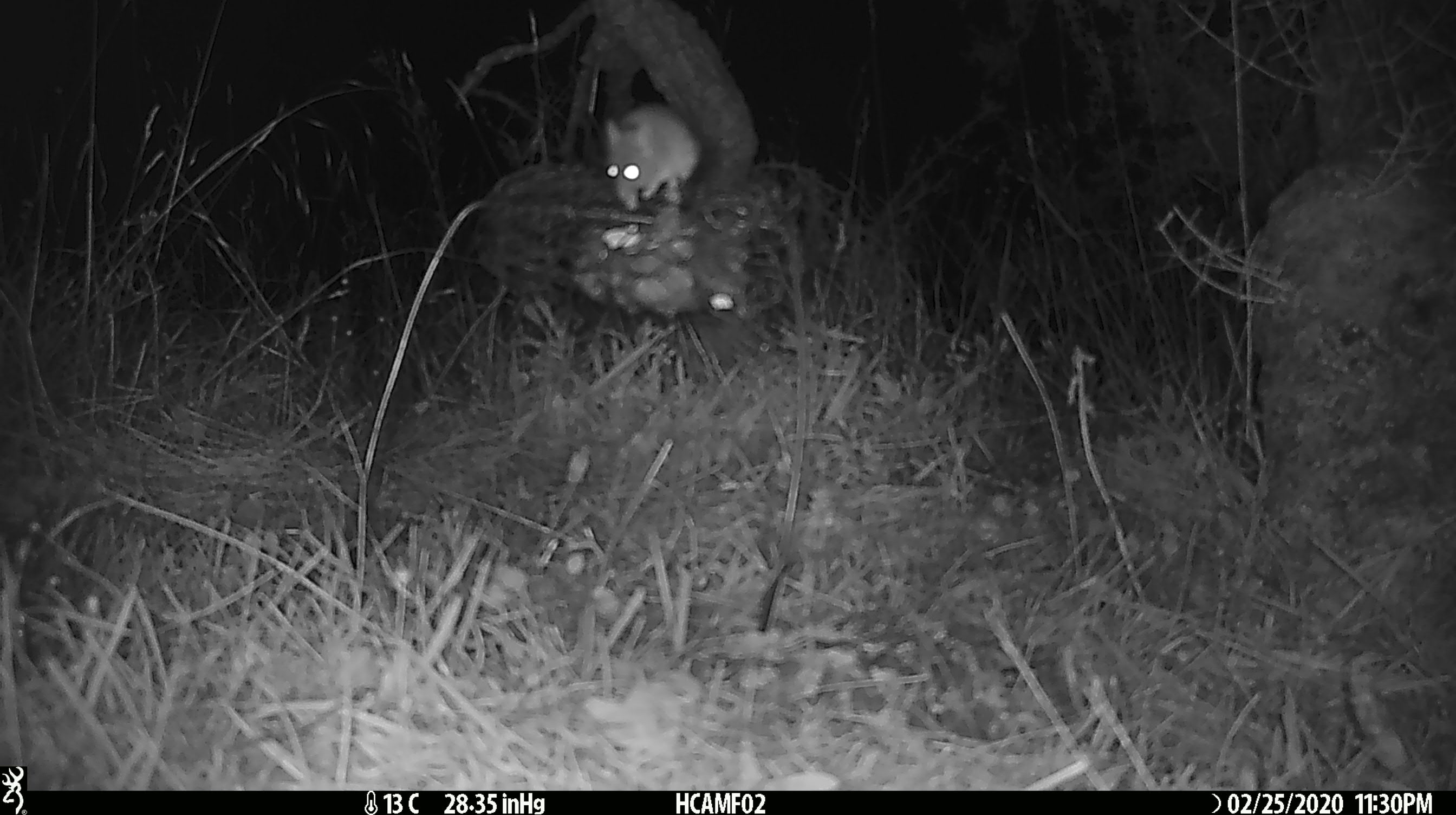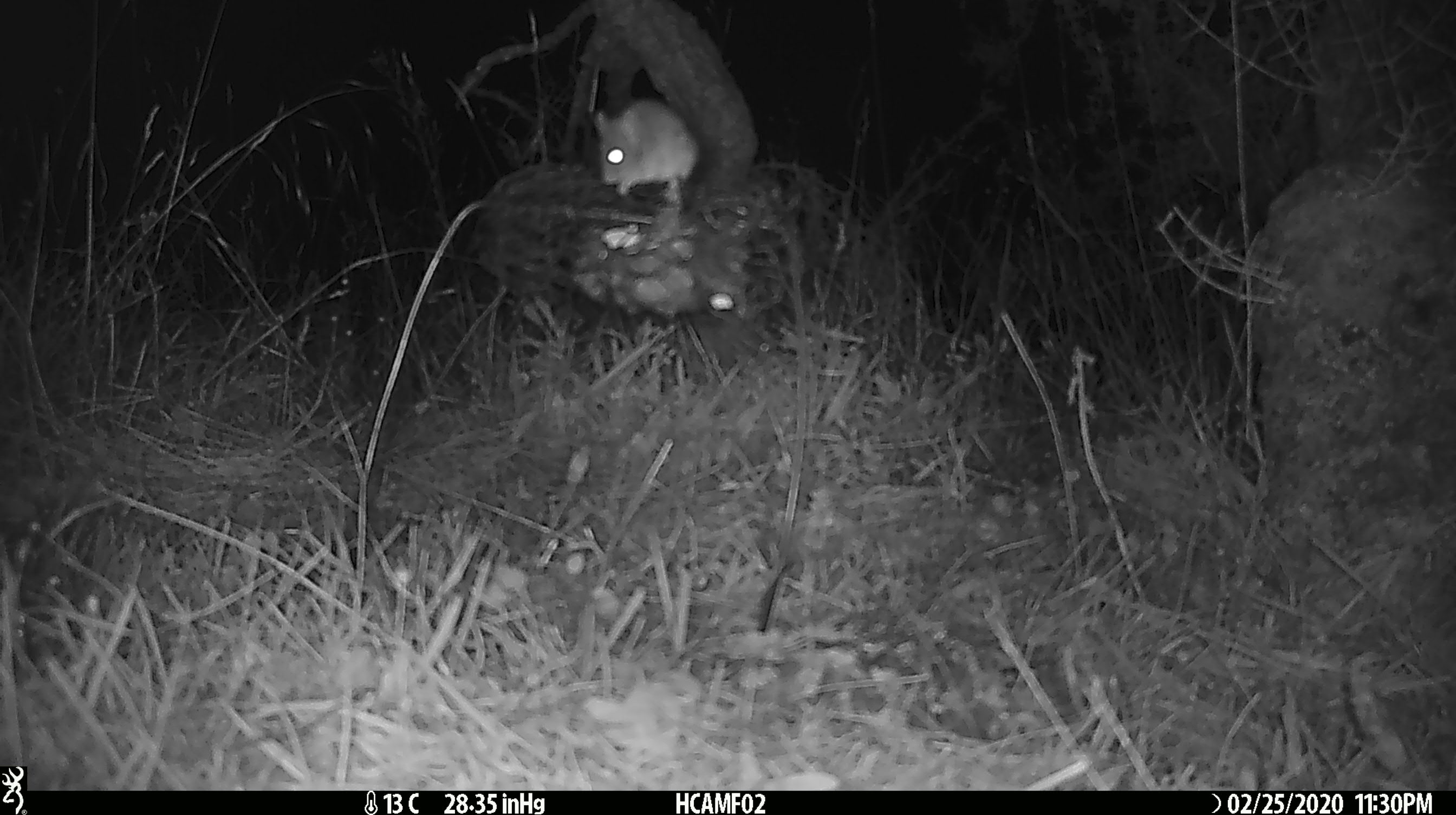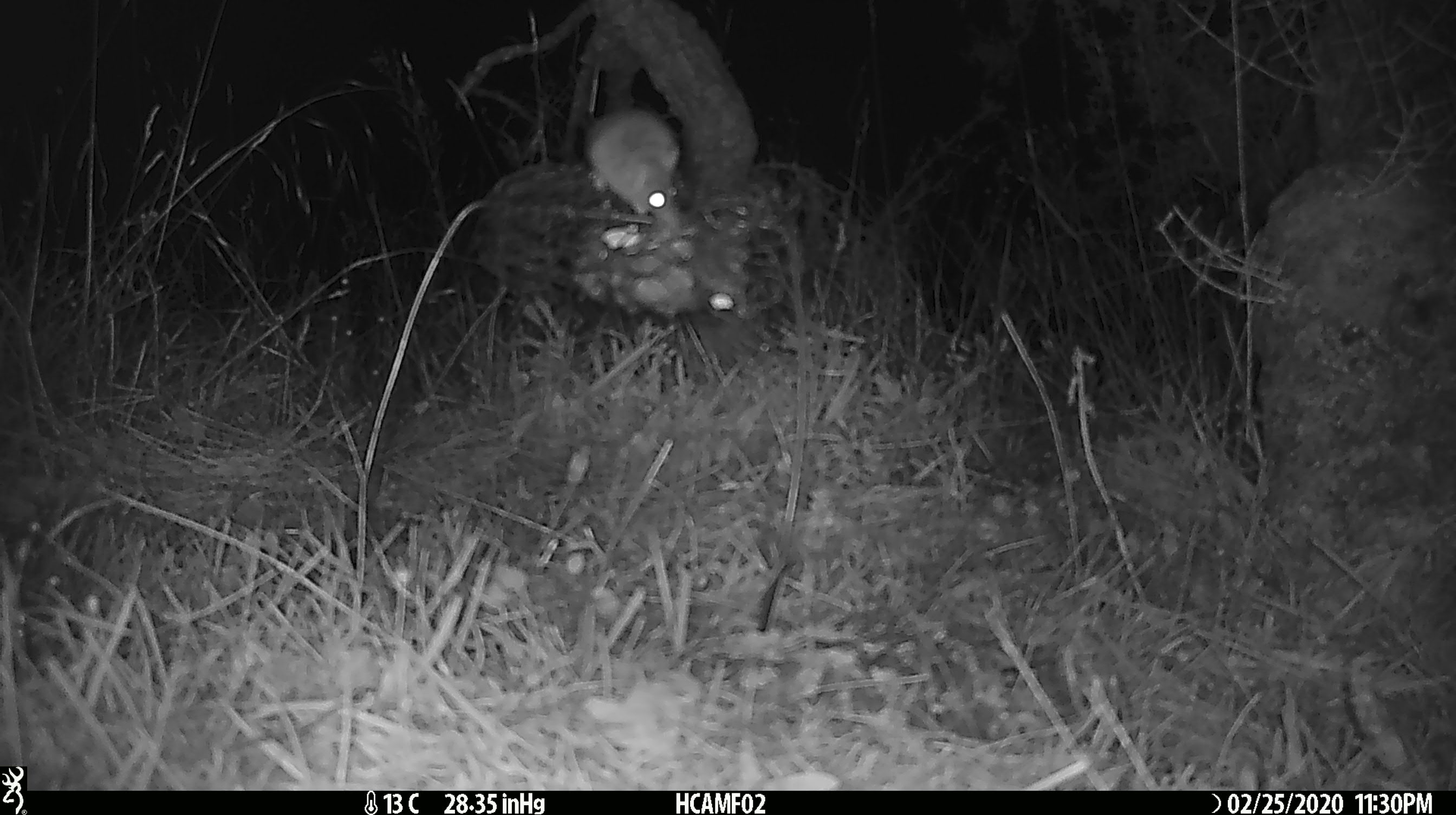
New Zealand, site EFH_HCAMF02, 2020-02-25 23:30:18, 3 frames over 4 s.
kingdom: Animalia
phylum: Chordata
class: Mammalia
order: Rodentia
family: Muridae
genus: Mus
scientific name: Mus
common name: mouse